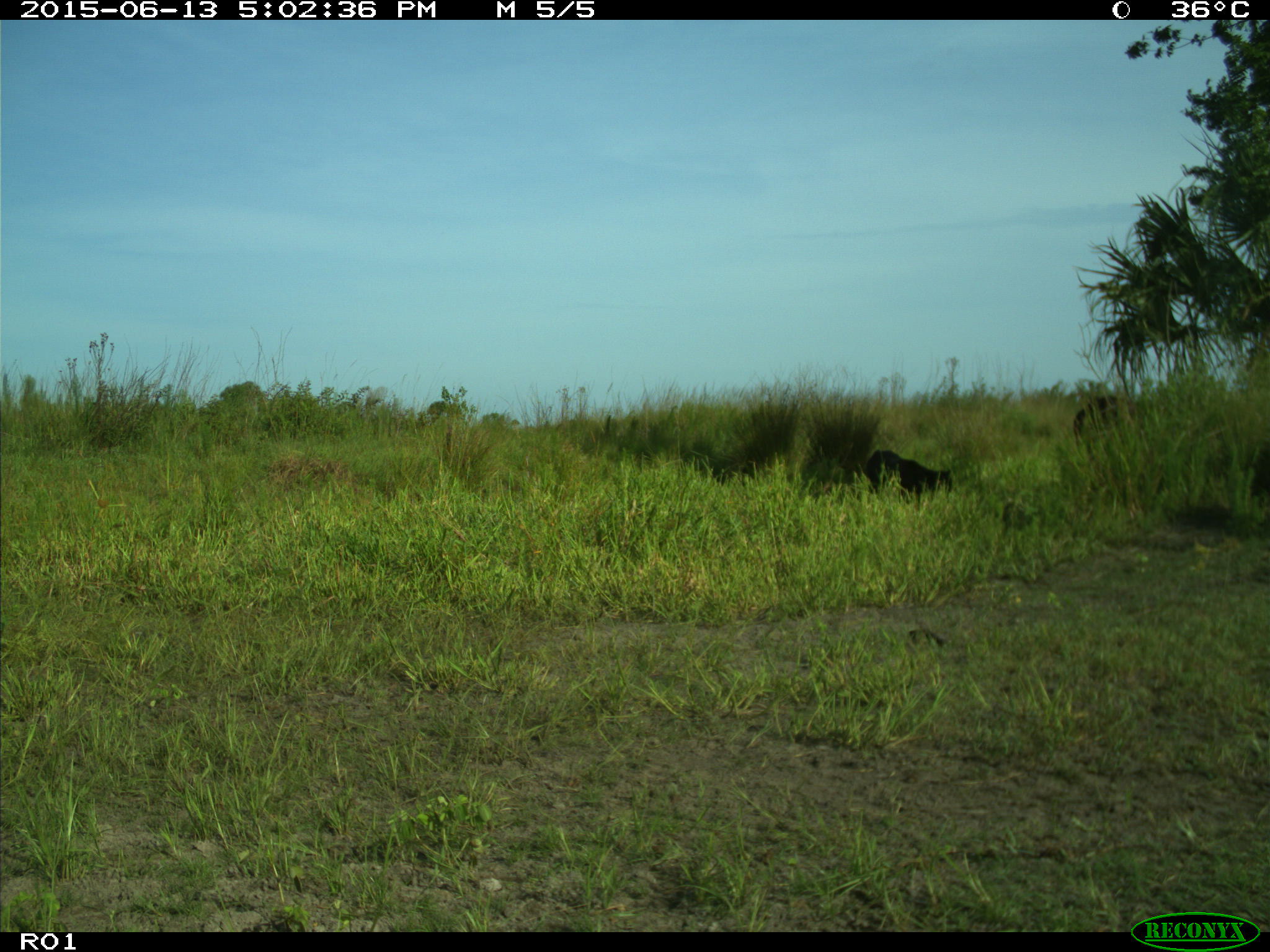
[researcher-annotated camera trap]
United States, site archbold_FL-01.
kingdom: Animalia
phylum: Chordata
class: Mammalia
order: Artiodactyla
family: Bovidae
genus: Bos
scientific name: Bos taurus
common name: domestic cow